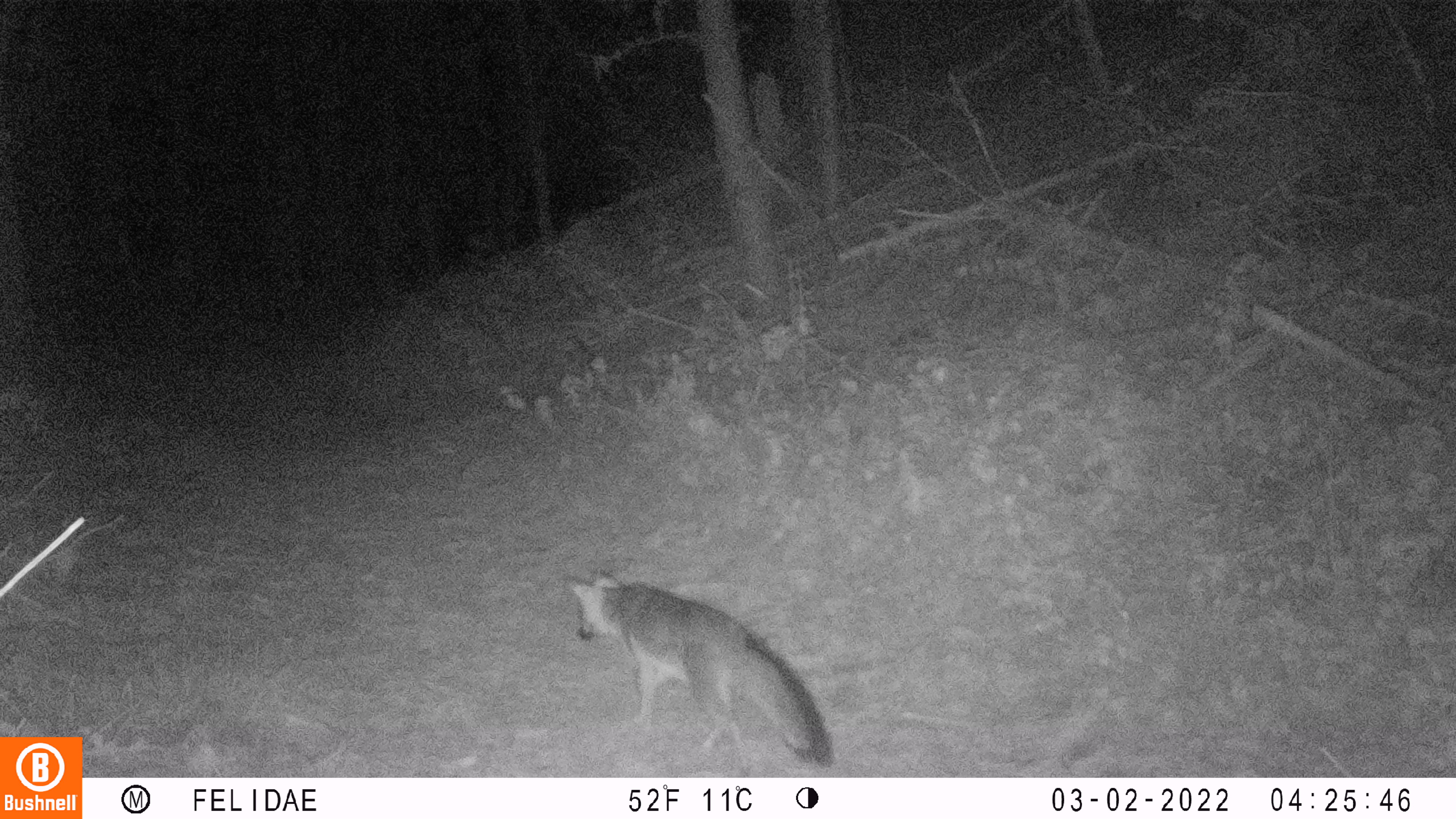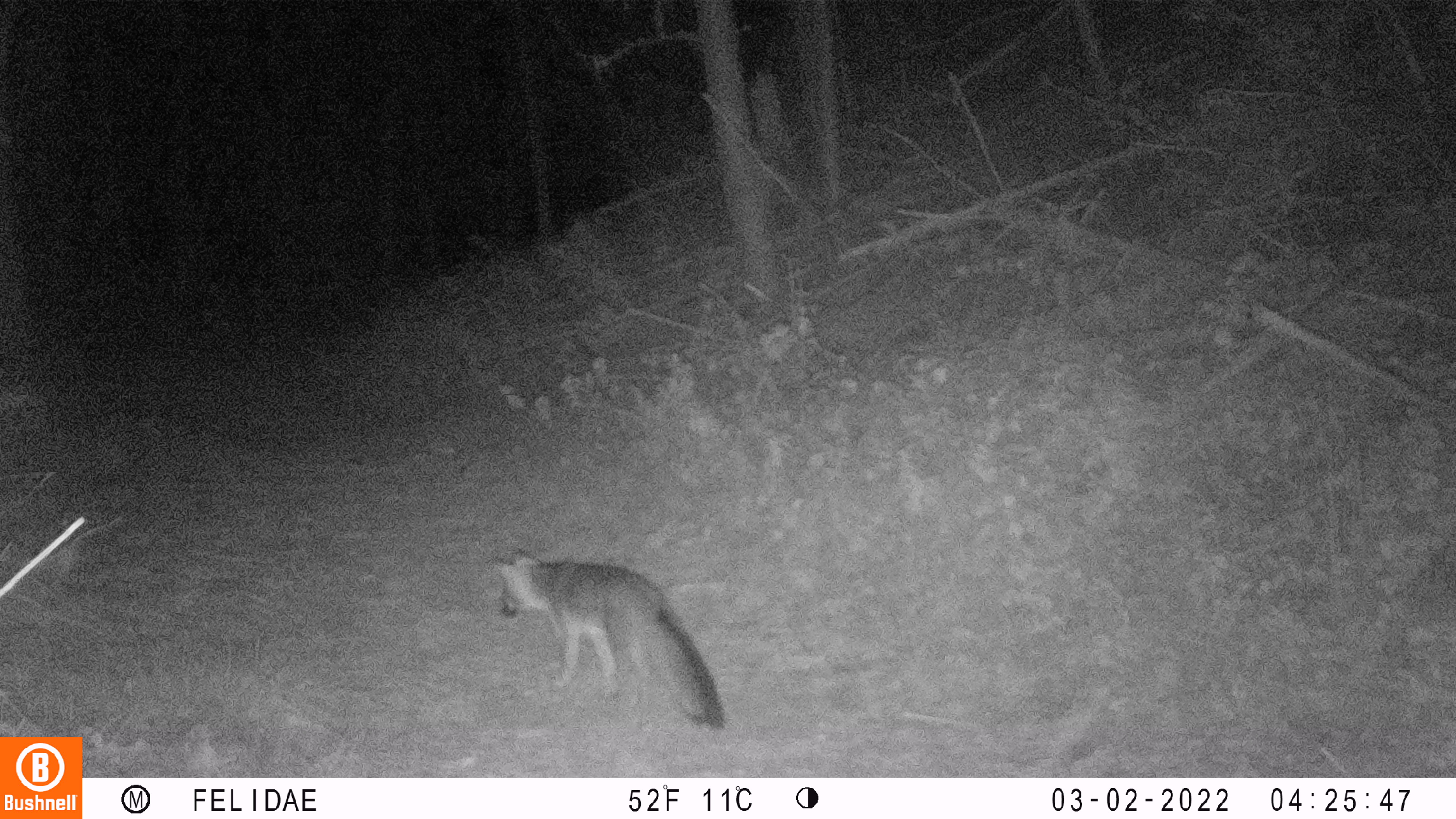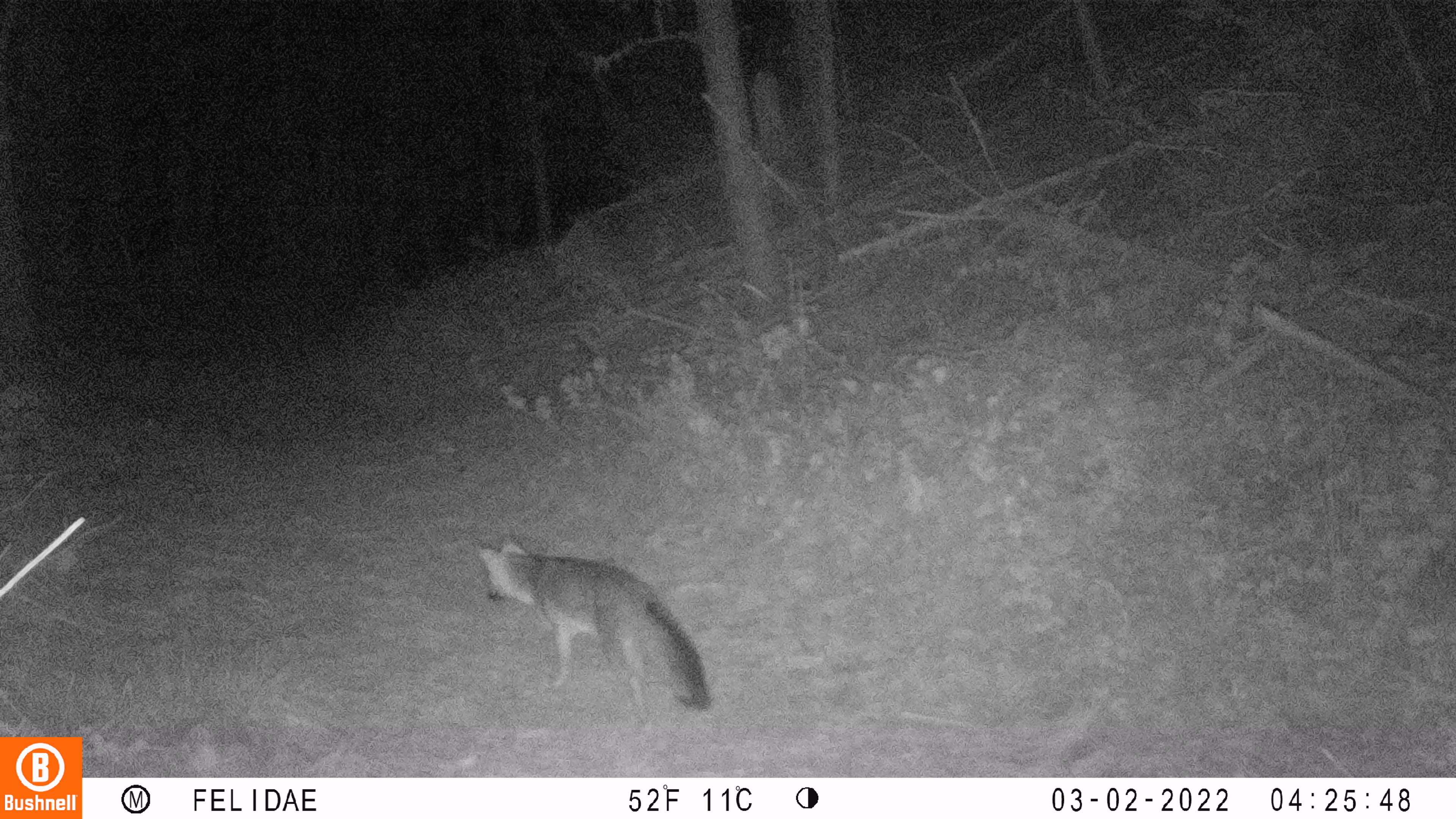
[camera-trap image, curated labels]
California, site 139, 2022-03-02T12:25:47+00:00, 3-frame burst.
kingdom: Animalia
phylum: Chordata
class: Mammalia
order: Carnivora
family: Canidae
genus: Urocyon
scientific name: Urocyon cinereoargenteus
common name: gray fox